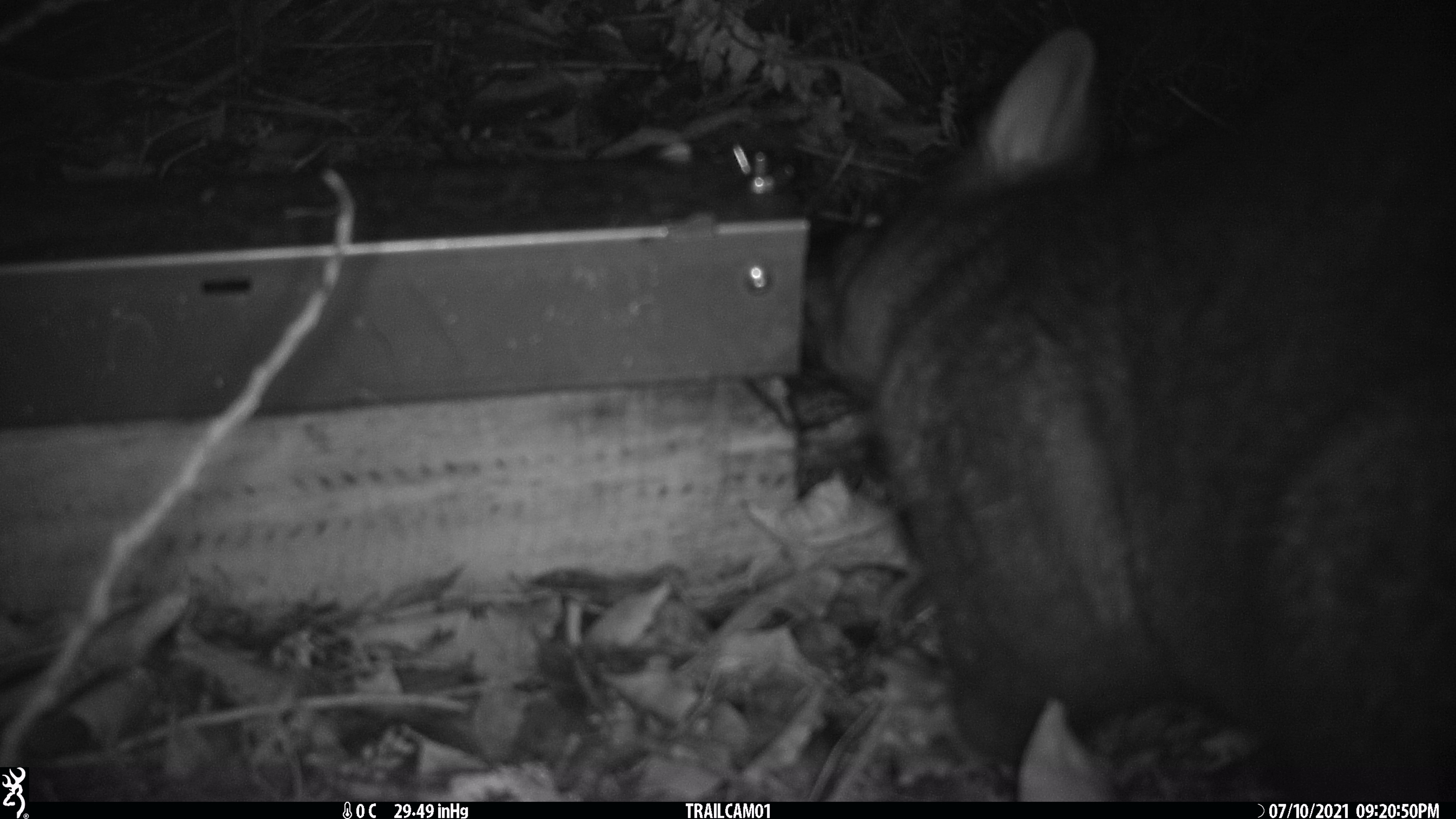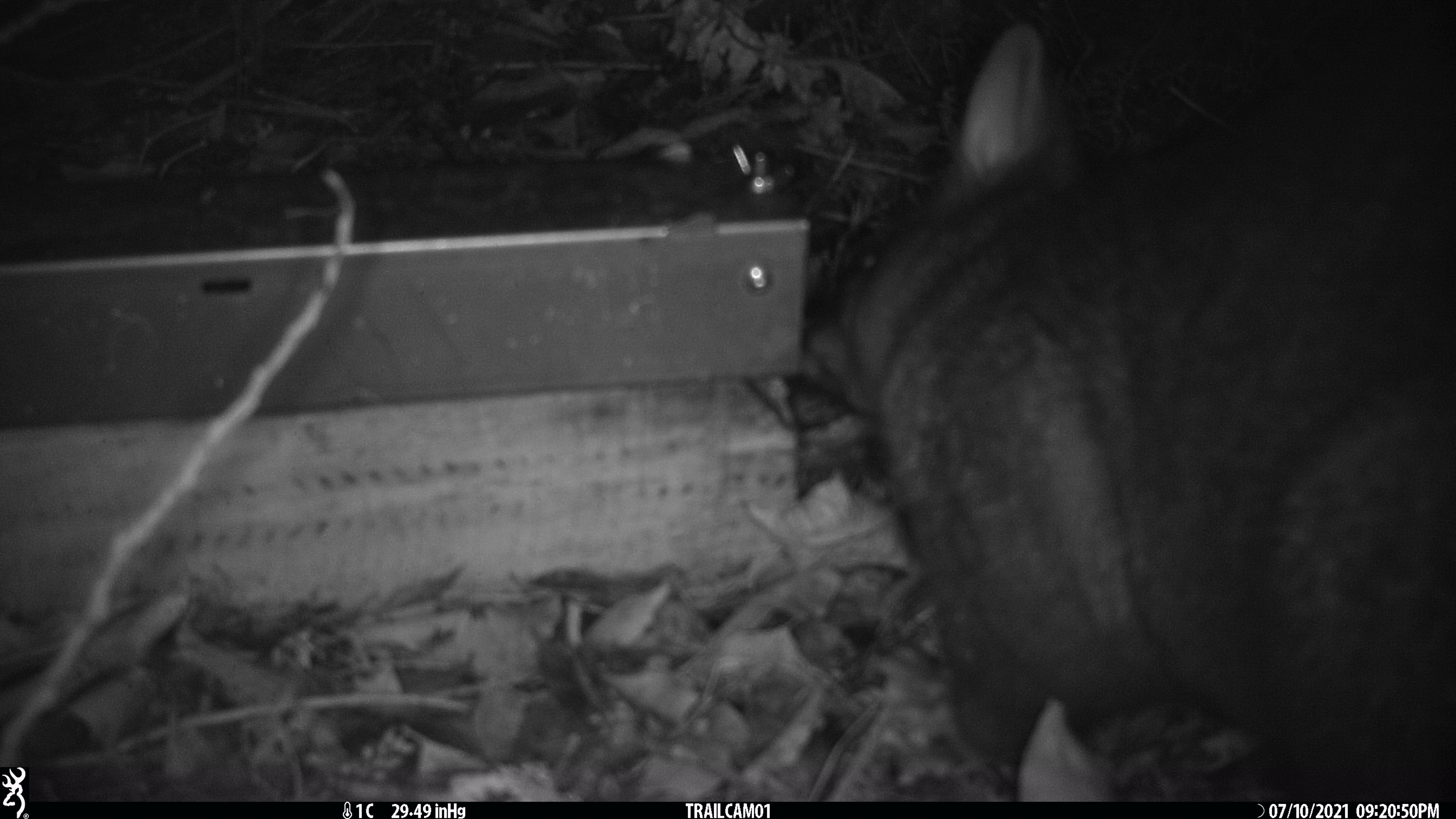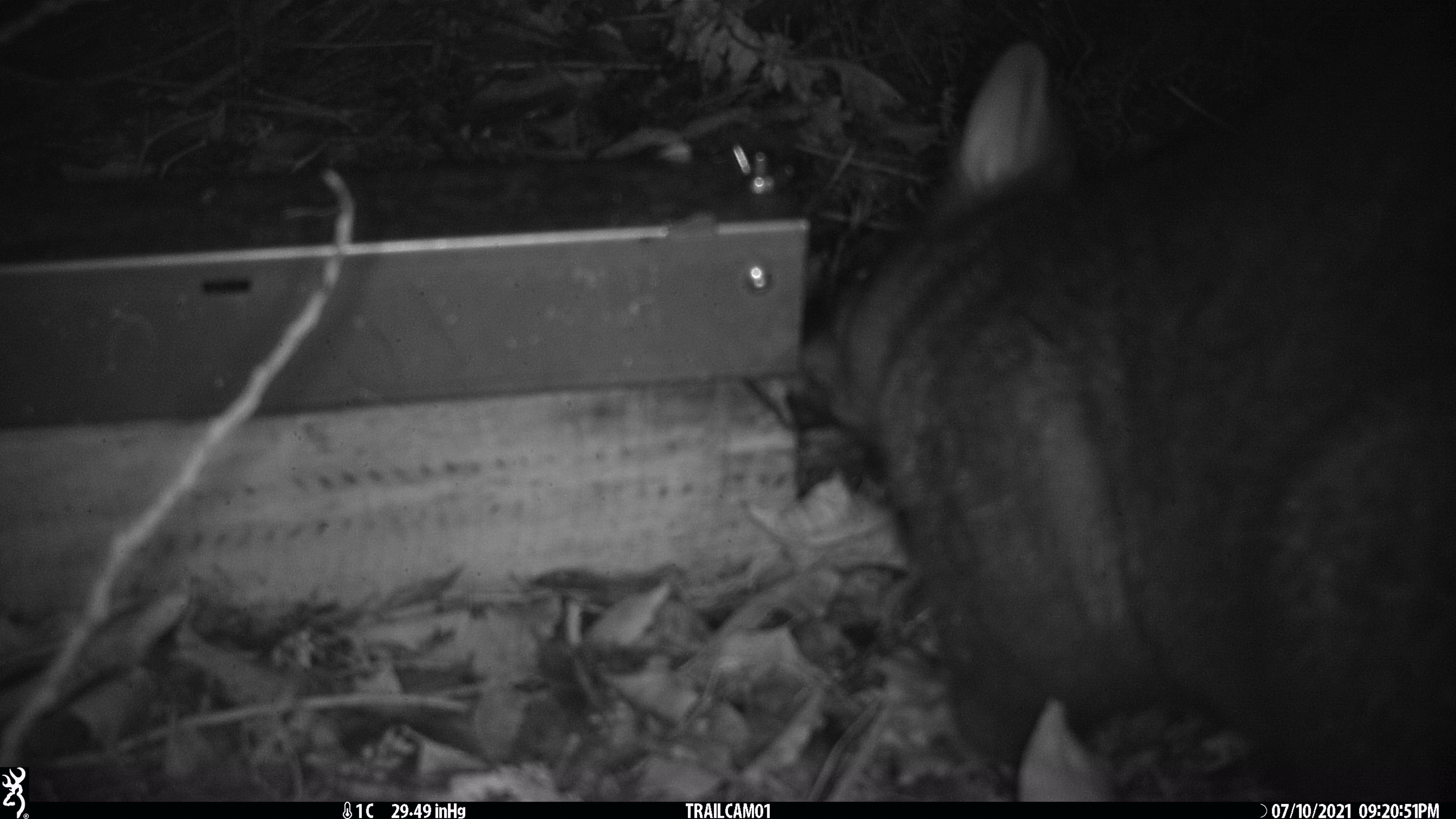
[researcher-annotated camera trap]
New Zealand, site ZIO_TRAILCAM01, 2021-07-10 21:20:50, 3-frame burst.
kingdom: Animalia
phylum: Chordata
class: Mammalia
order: Diprotodontia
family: Phalangeridae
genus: Trichosurus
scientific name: Trichosurus vulpecula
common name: common brushtail possum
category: possum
Possum (common brushtail possum) (Trichosurus vulpecula).